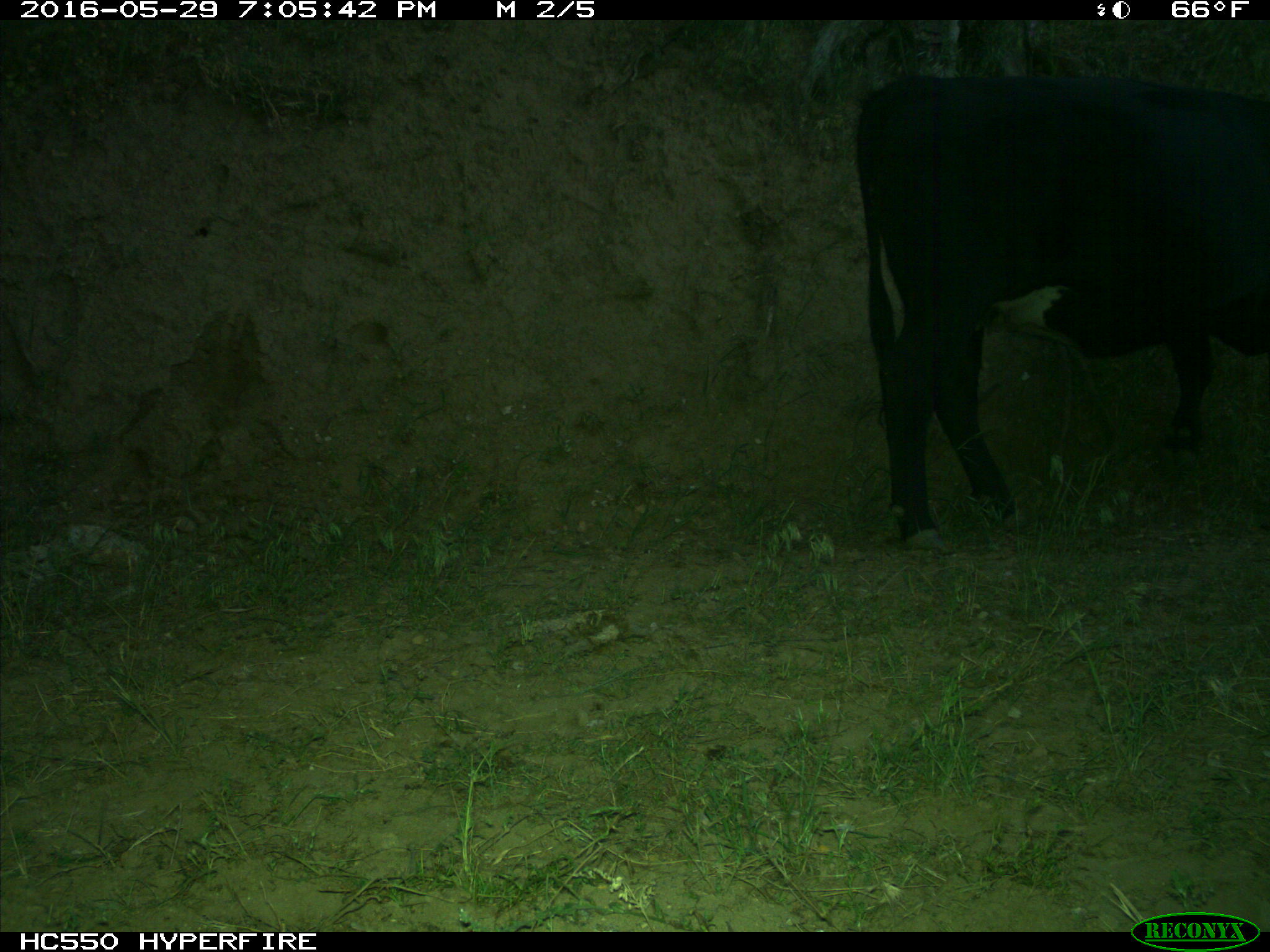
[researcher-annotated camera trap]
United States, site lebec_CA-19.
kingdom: Animalia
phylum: Chordata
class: Mammalia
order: Artiodactyla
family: Bovidae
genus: Bos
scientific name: Bos taurus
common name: domestic cow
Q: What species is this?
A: Bos taurus (domestic cow).